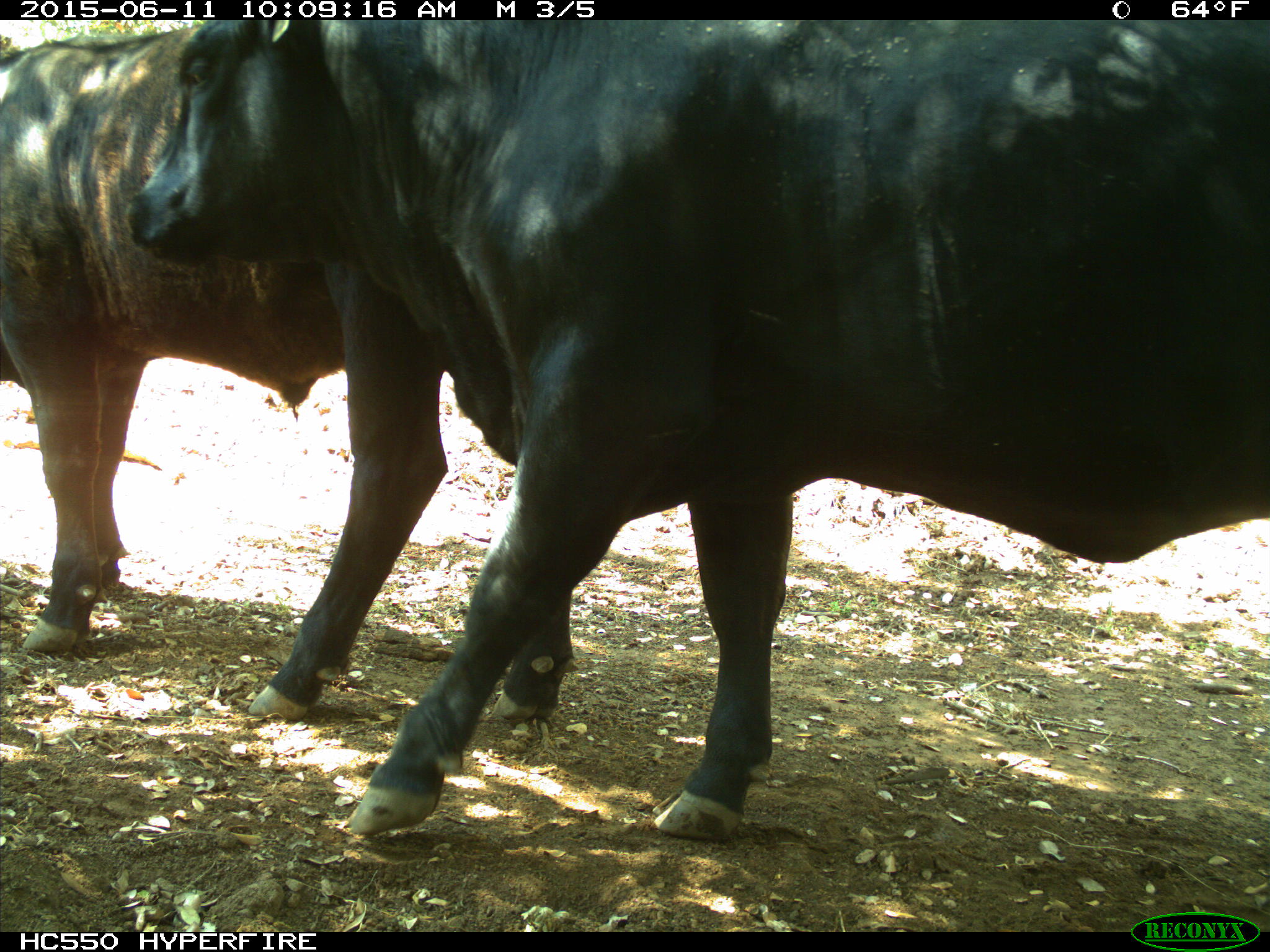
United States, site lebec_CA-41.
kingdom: Animalia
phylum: Chordata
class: Mammalia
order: Artiodactyla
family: Bovidae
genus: Bos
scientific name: Bos taurus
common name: domestic cow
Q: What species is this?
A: Bos taurus (domestic cow).